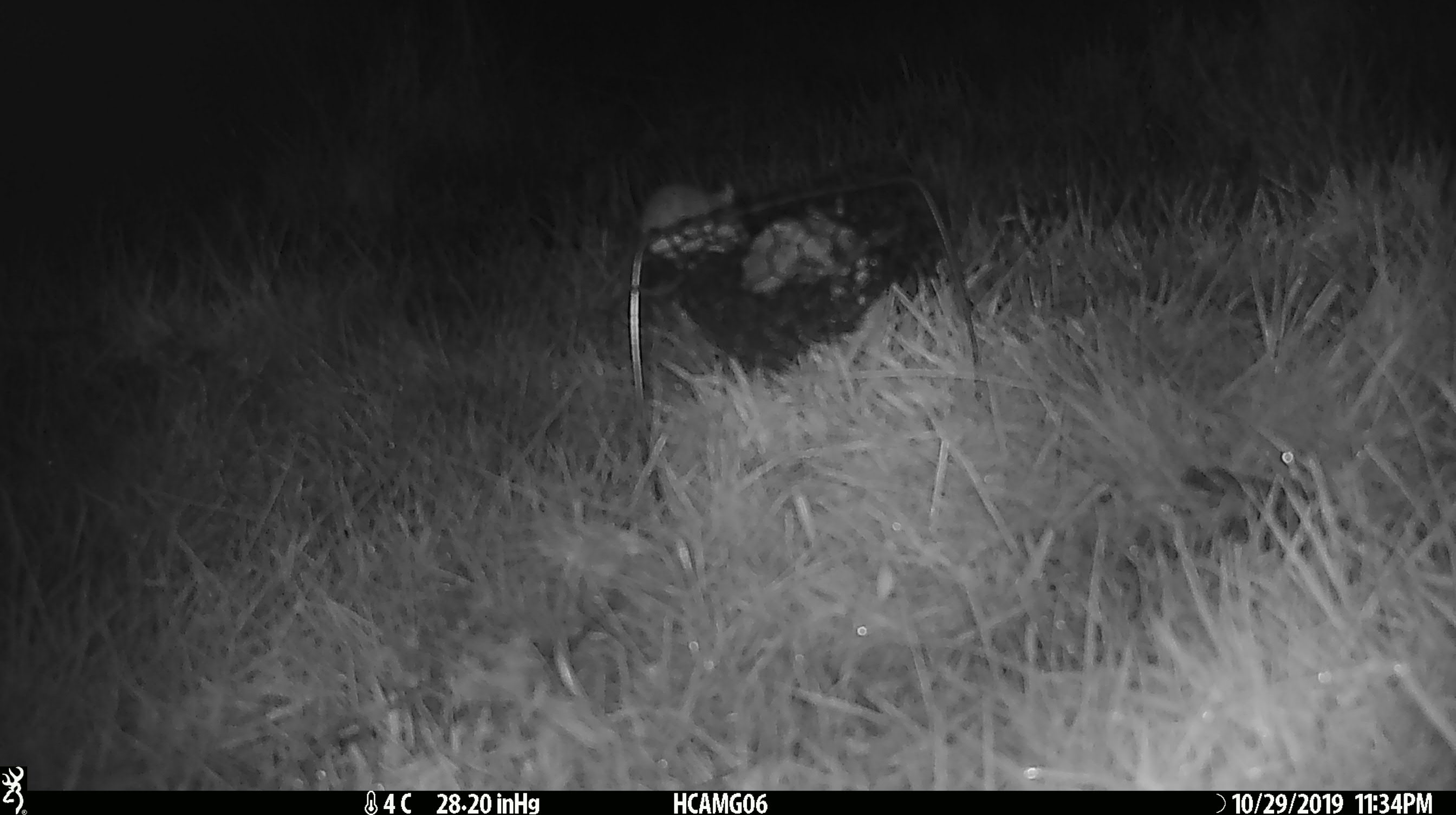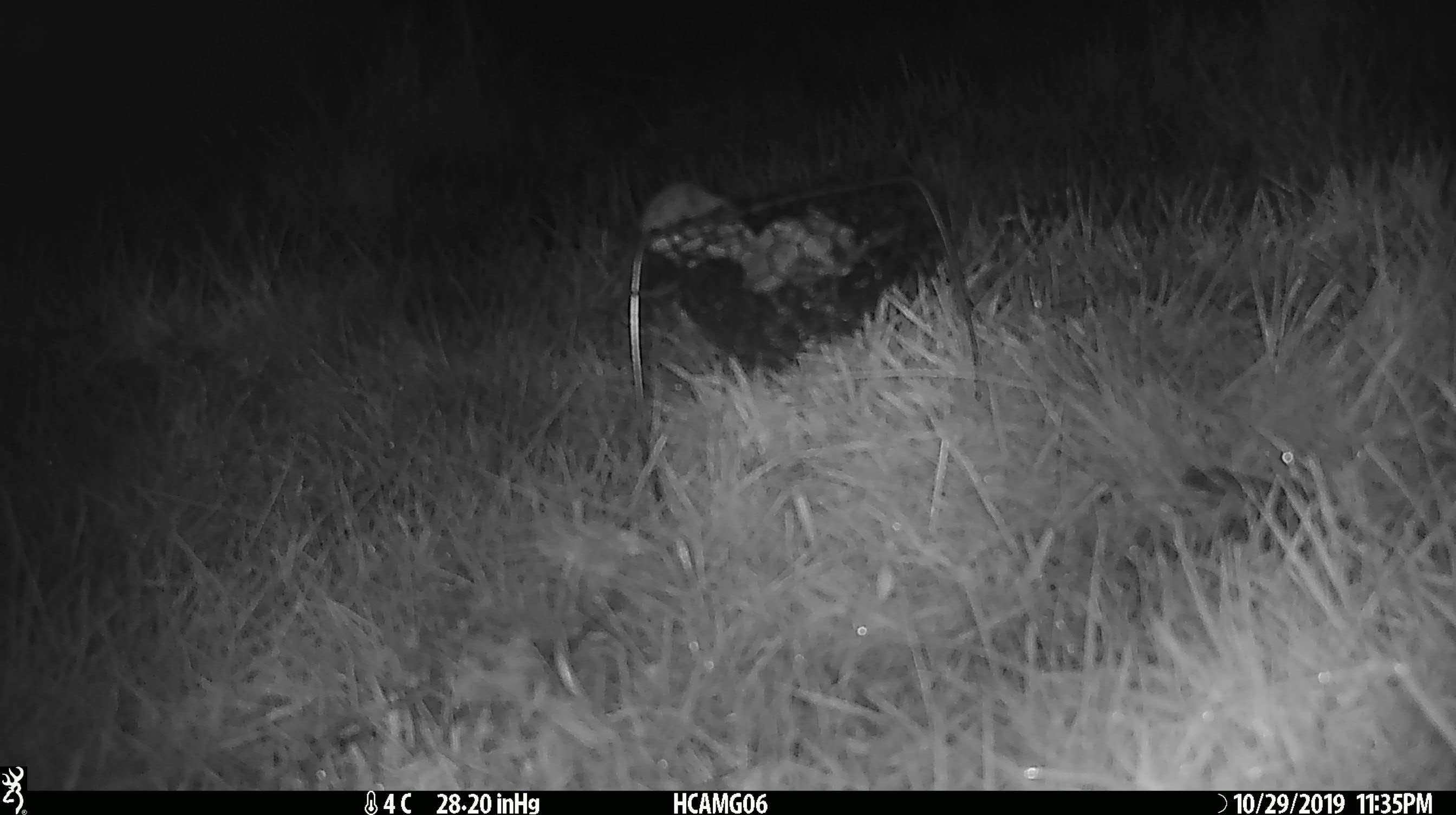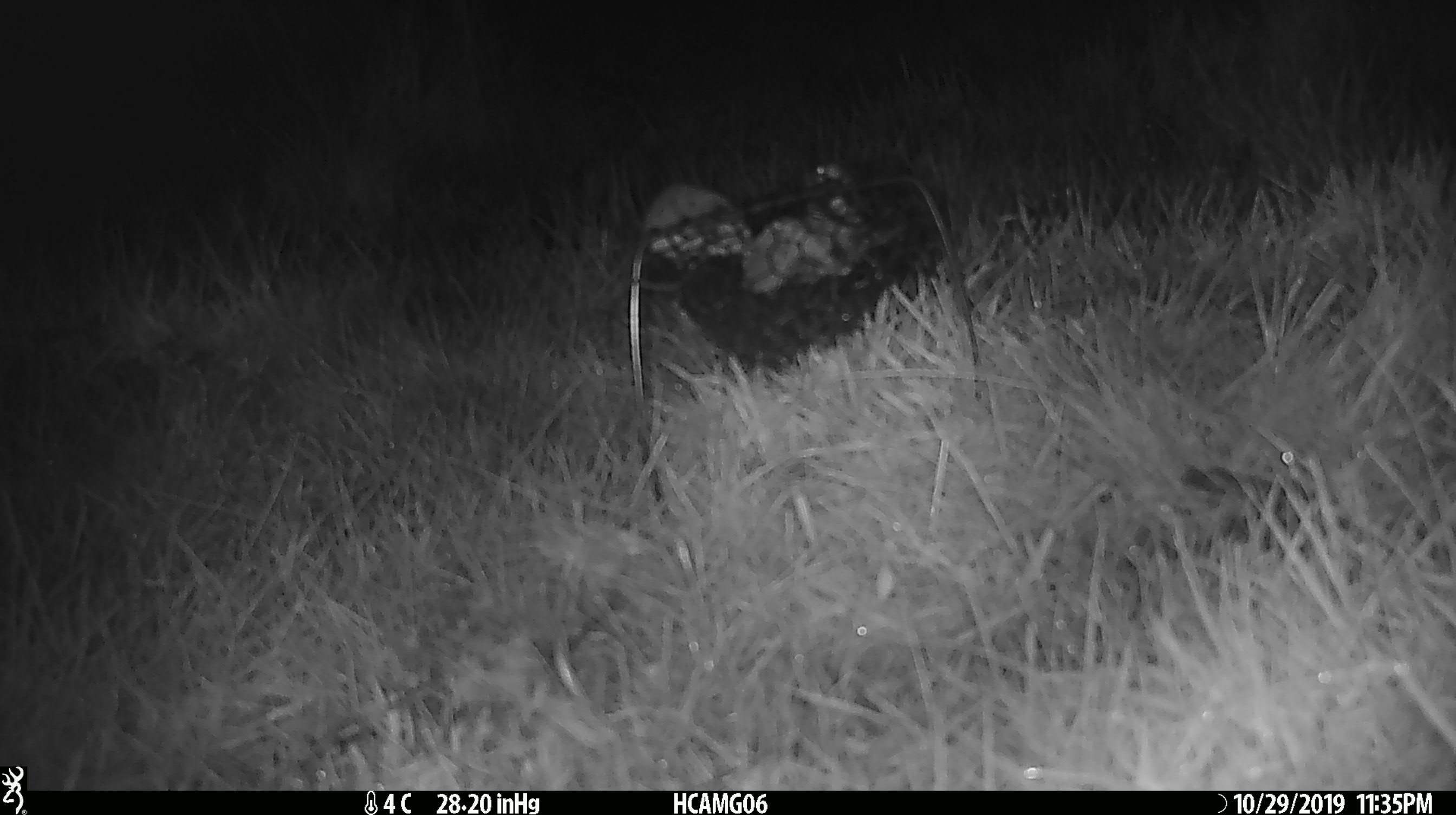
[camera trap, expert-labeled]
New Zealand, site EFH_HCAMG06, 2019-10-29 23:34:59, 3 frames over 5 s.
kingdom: Animalia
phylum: Chordata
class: Mammalia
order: Rodentia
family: Muridae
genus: Mus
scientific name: Mus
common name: mouse